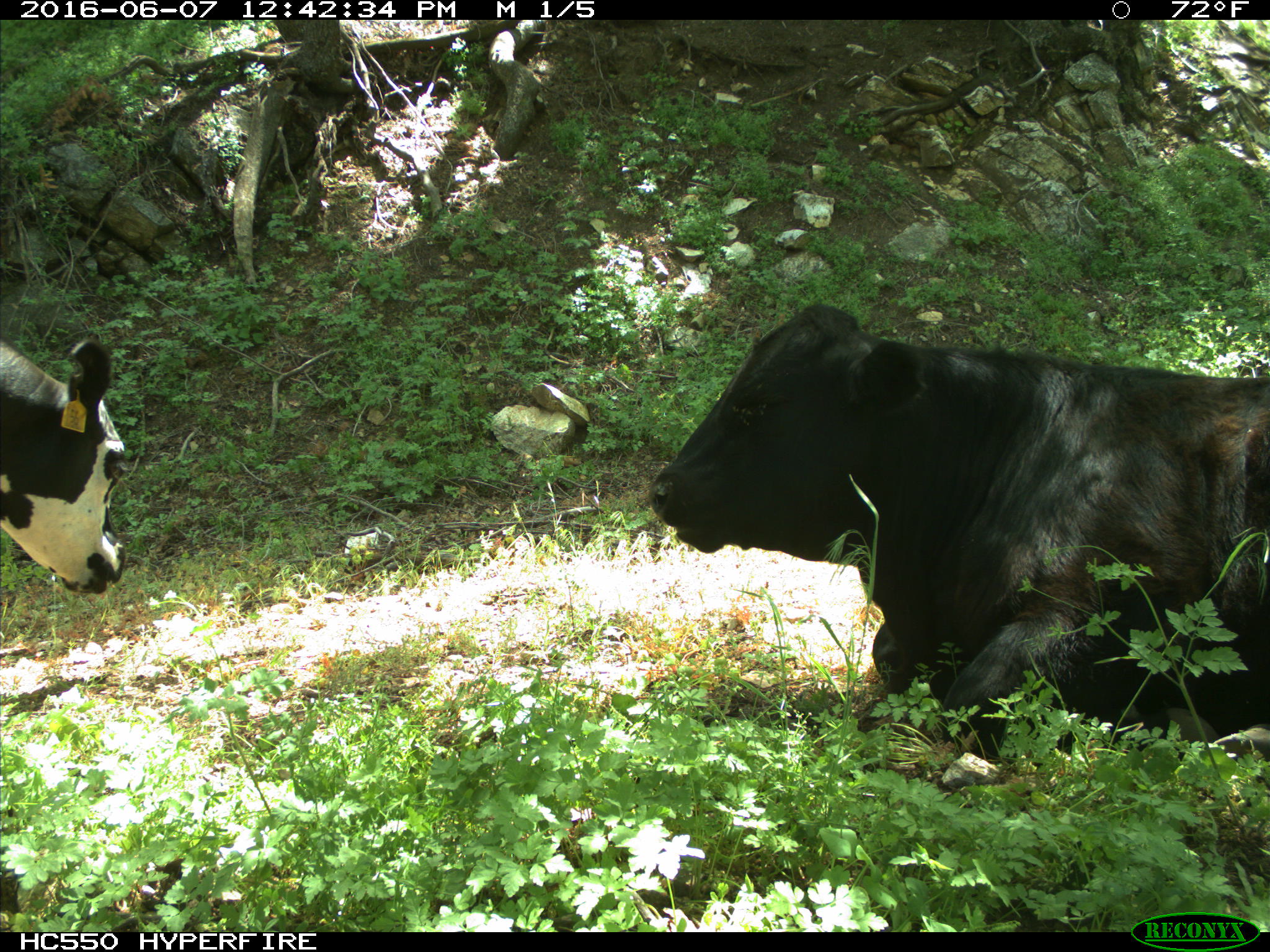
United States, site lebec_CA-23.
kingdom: Animalia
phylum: Chordata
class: Mammalia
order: Artiodactyla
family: Bovidae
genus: Bos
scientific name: Bos taurus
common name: domestic cow